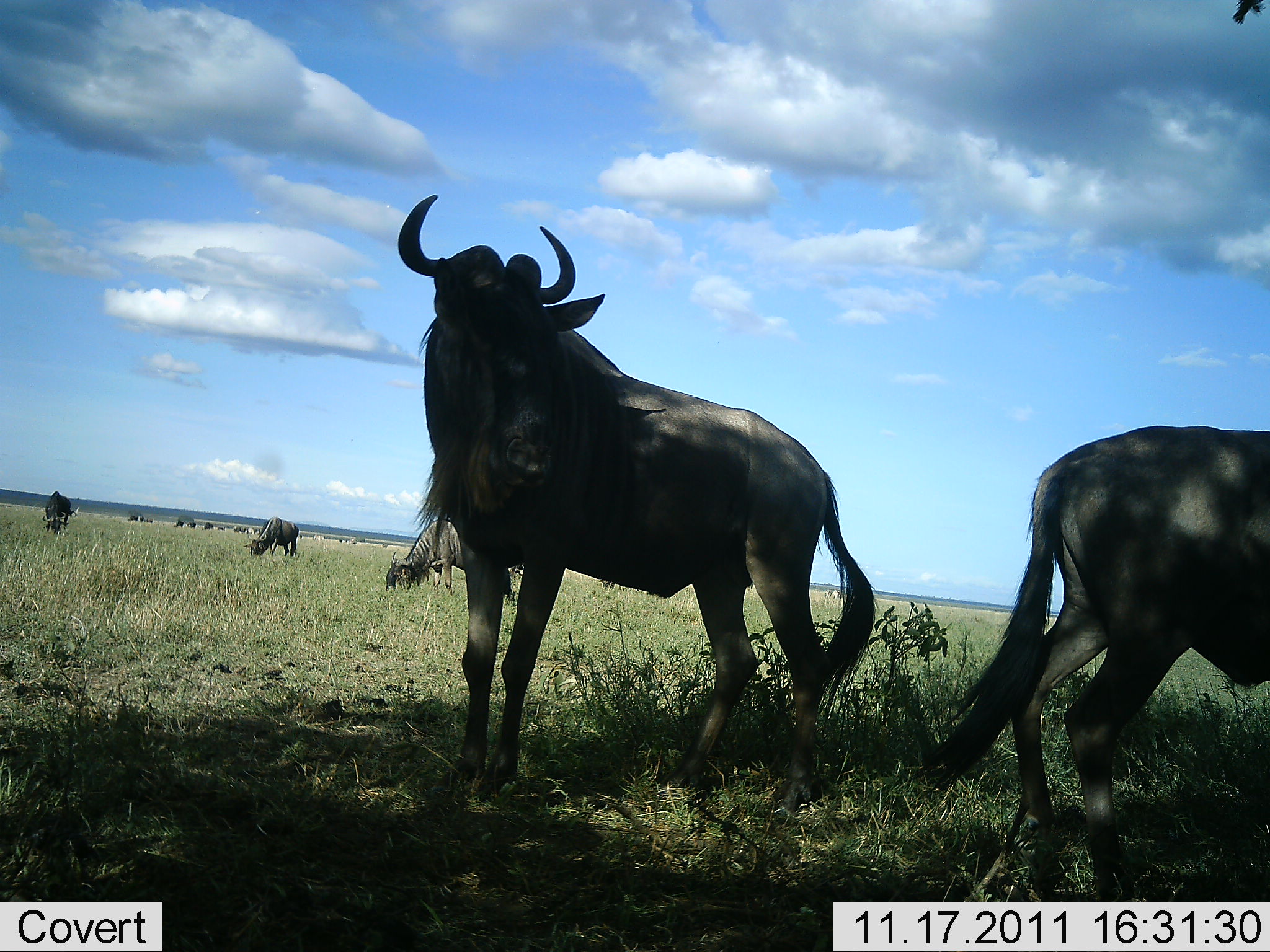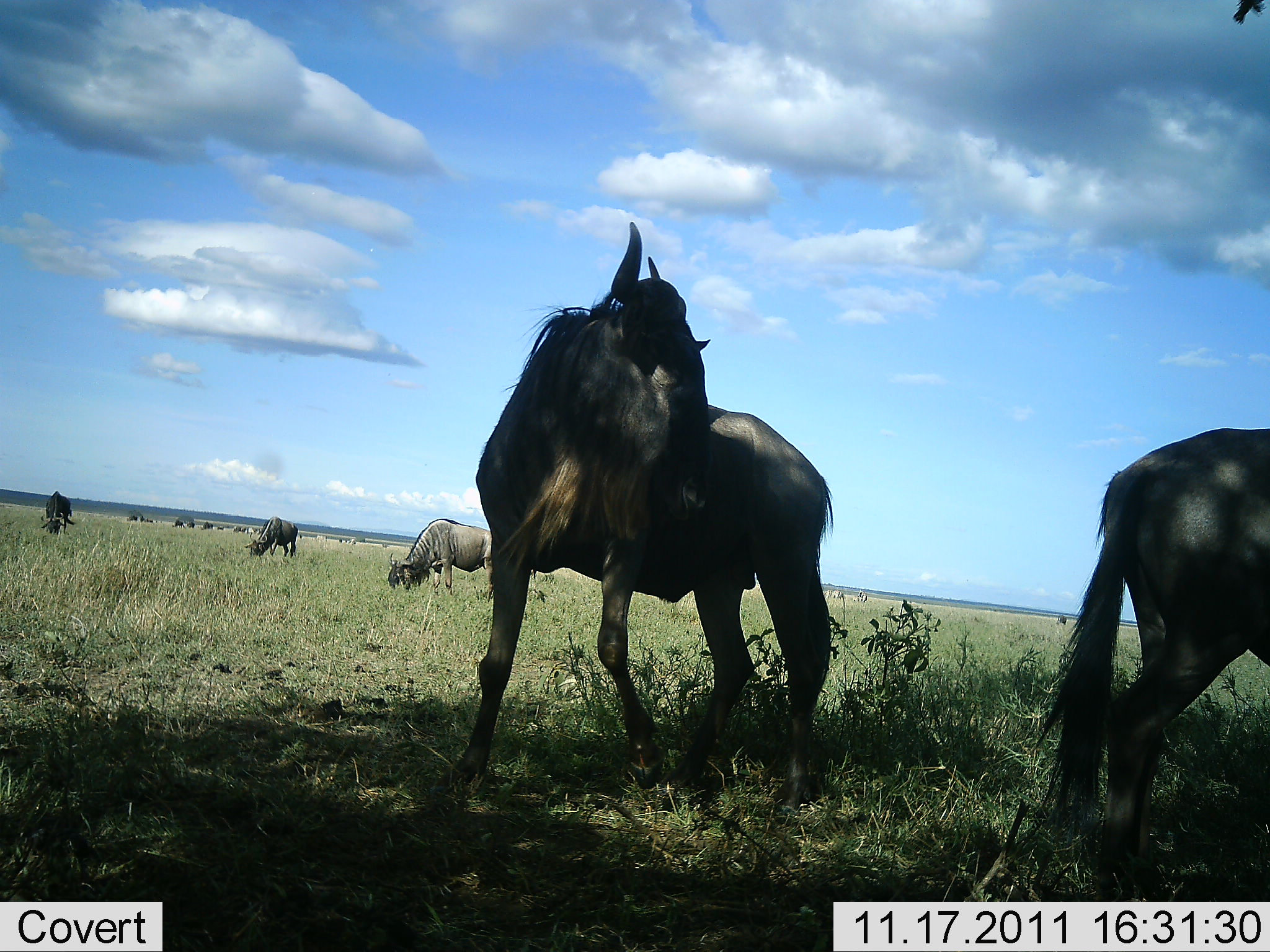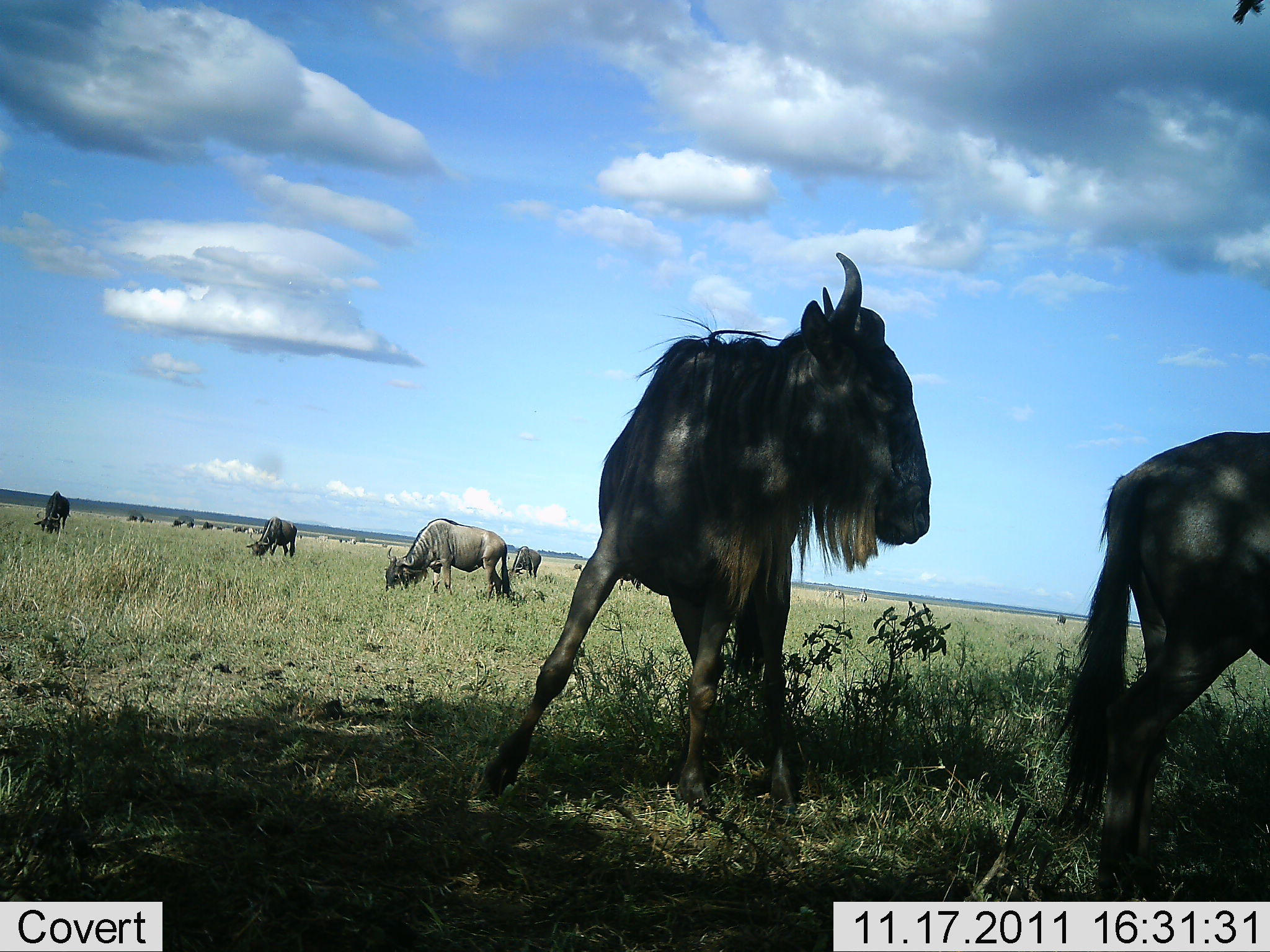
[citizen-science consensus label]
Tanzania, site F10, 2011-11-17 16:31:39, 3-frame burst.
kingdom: Animalia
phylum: Chordata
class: Mammalia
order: Artiodactyla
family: Bovidae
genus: Connochaetes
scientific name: Connochaetes taurinus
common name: blue wildebeest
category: wildebeest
Wildebeest (blue wildebeest) (Connochaetes taurinus), count 11-50. Behavior (volunteer vote fractions): standing 81%, resting 0%, moving 50%, interacting 12%. Young present (vote fraction): 0%. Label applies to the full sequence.